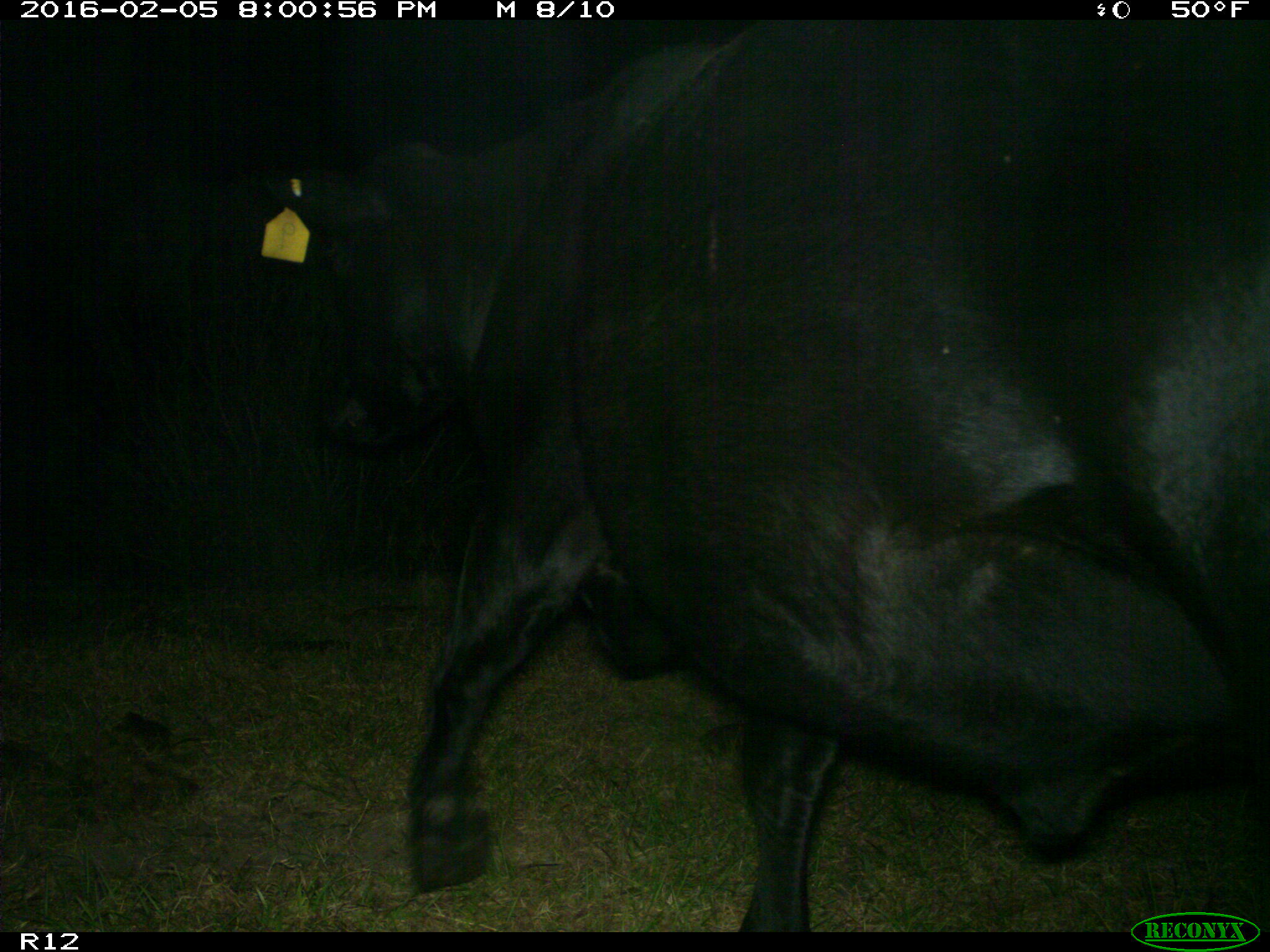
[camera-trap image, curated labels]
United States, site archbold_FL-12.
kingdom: Animalia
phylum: Chordata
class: Mammalia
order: Artiodactyla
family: Bovidae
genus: Bos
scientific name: Bos taurus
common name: domestic cow